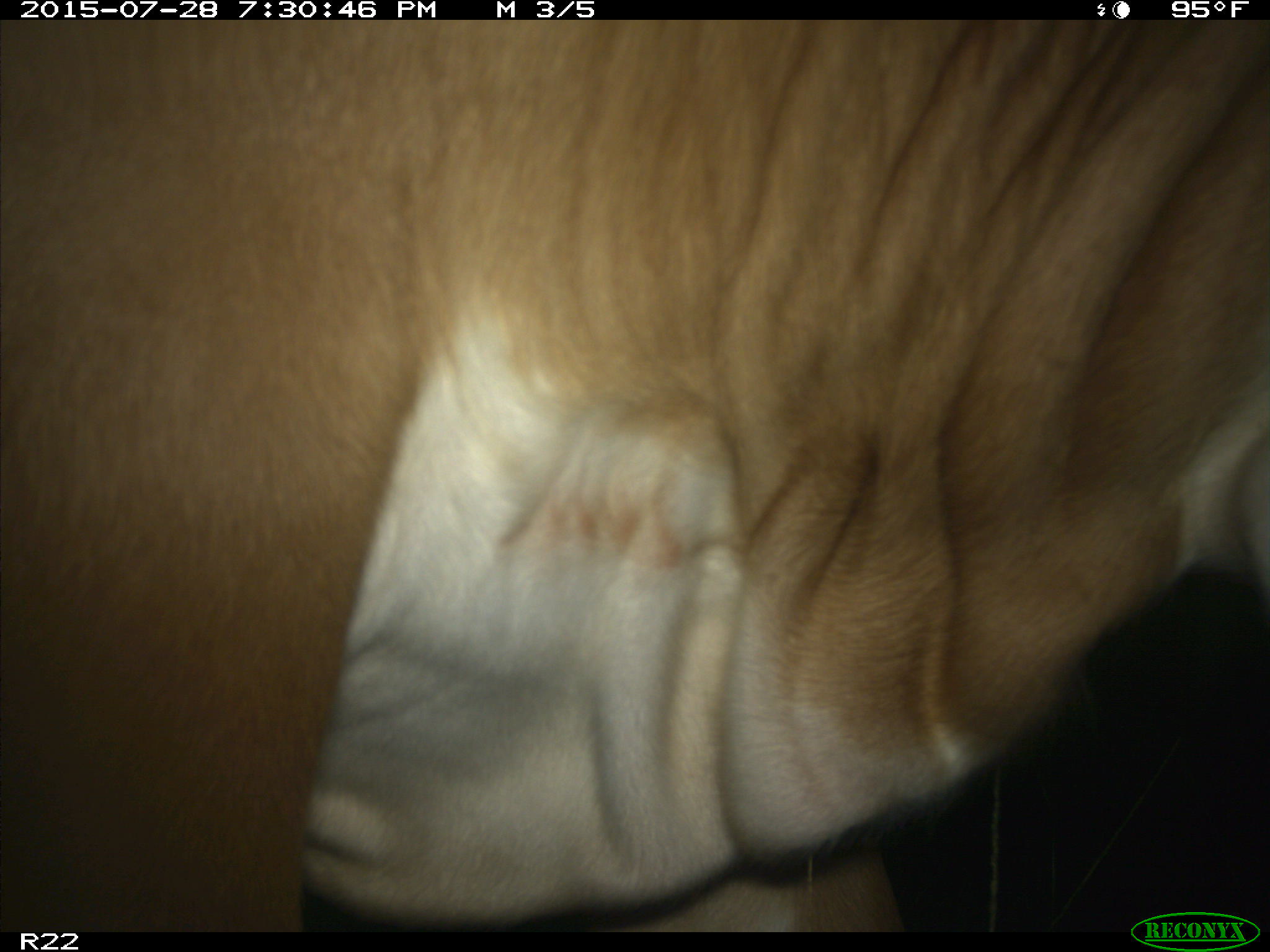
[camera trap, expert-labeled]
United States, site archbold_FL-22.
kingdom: Animalia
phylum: Chordata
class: Mammalia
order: Artiodactyla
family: Bovidae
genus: Bos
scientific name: Bos taurus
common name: domestic cow